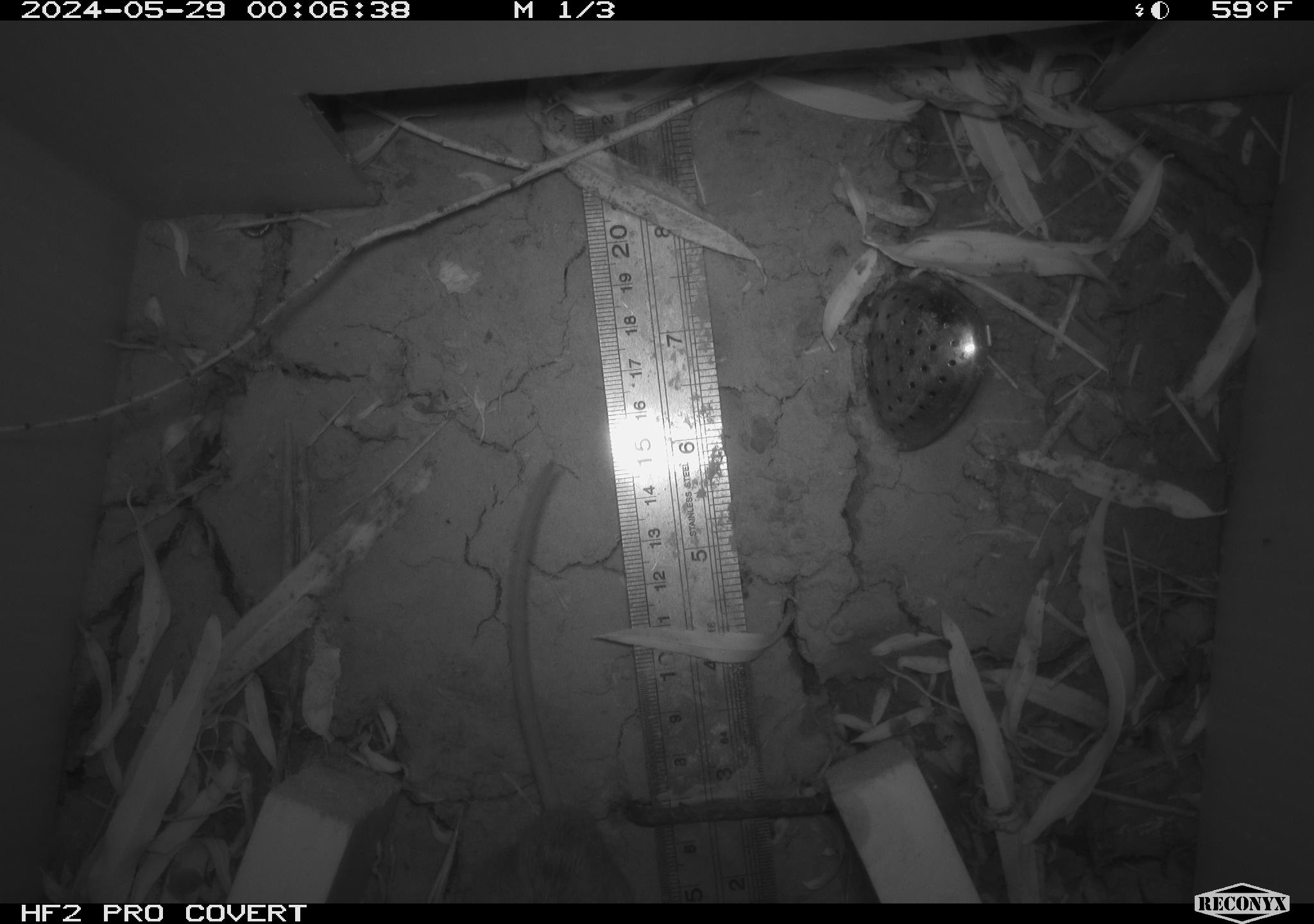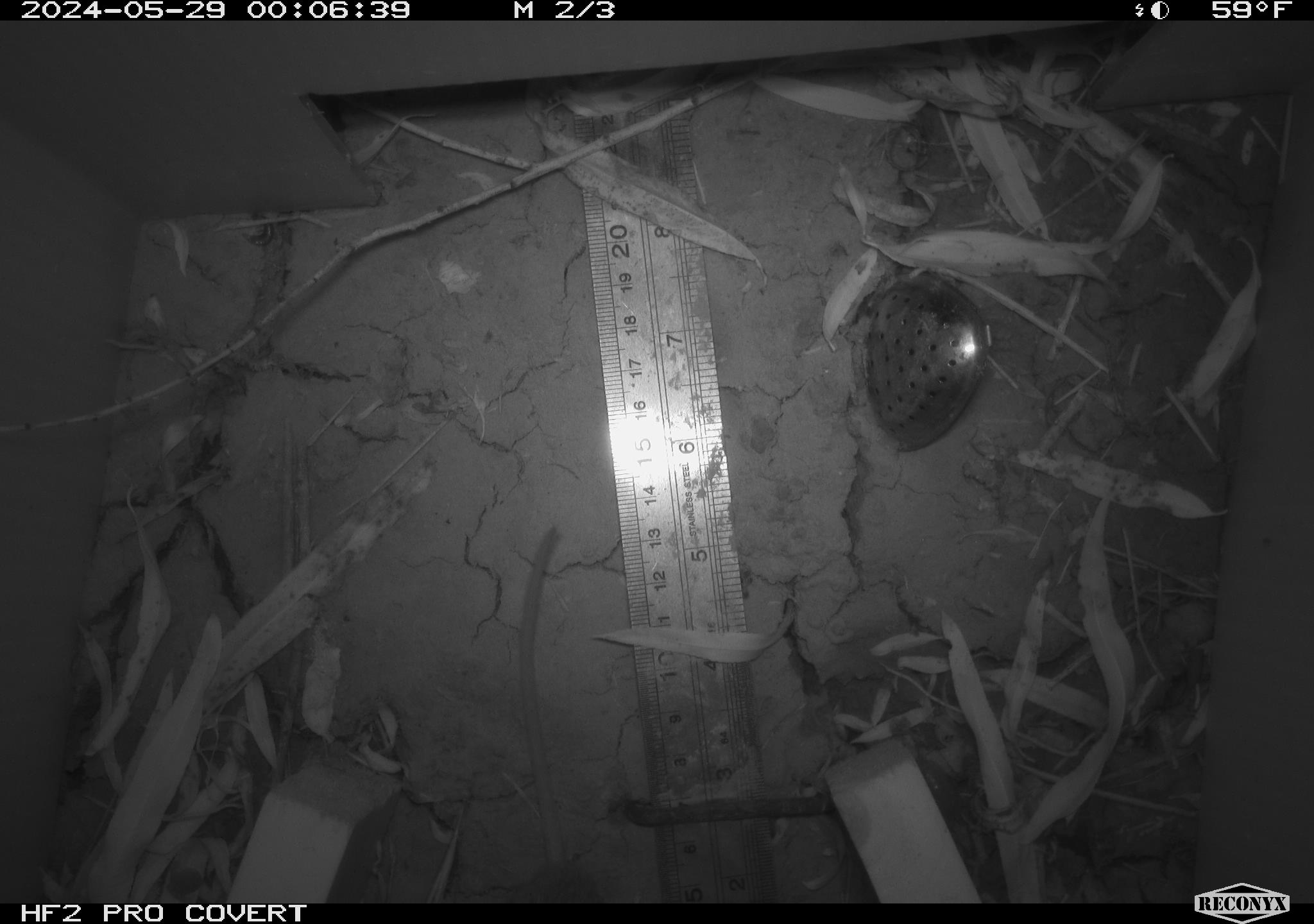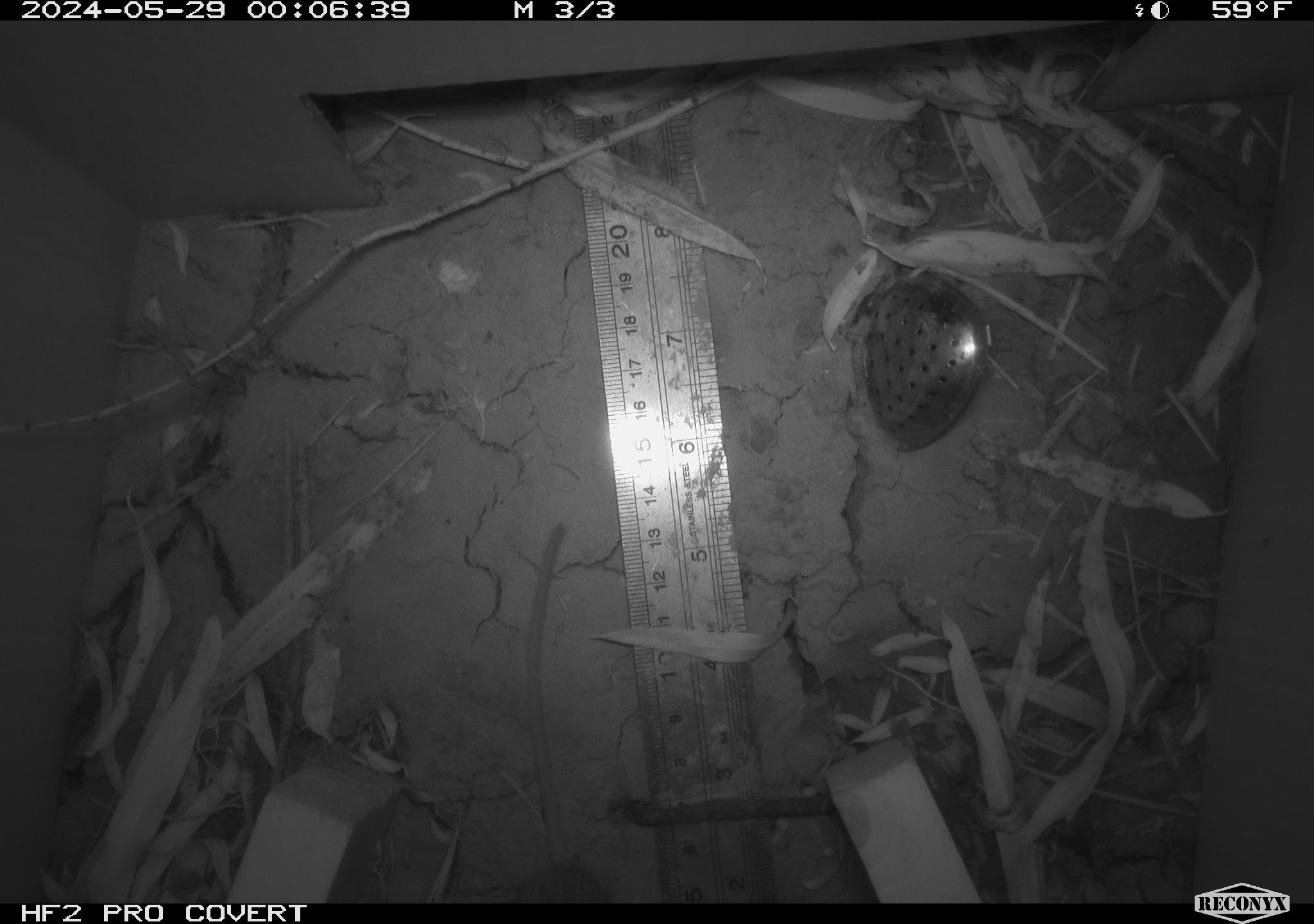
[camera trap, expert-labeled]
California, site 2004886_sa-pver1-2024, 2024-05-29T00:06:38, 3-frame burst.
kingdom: Animalia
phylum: Chordata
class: Mammalia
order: Rodentia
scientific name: Rodentia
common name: mouse species